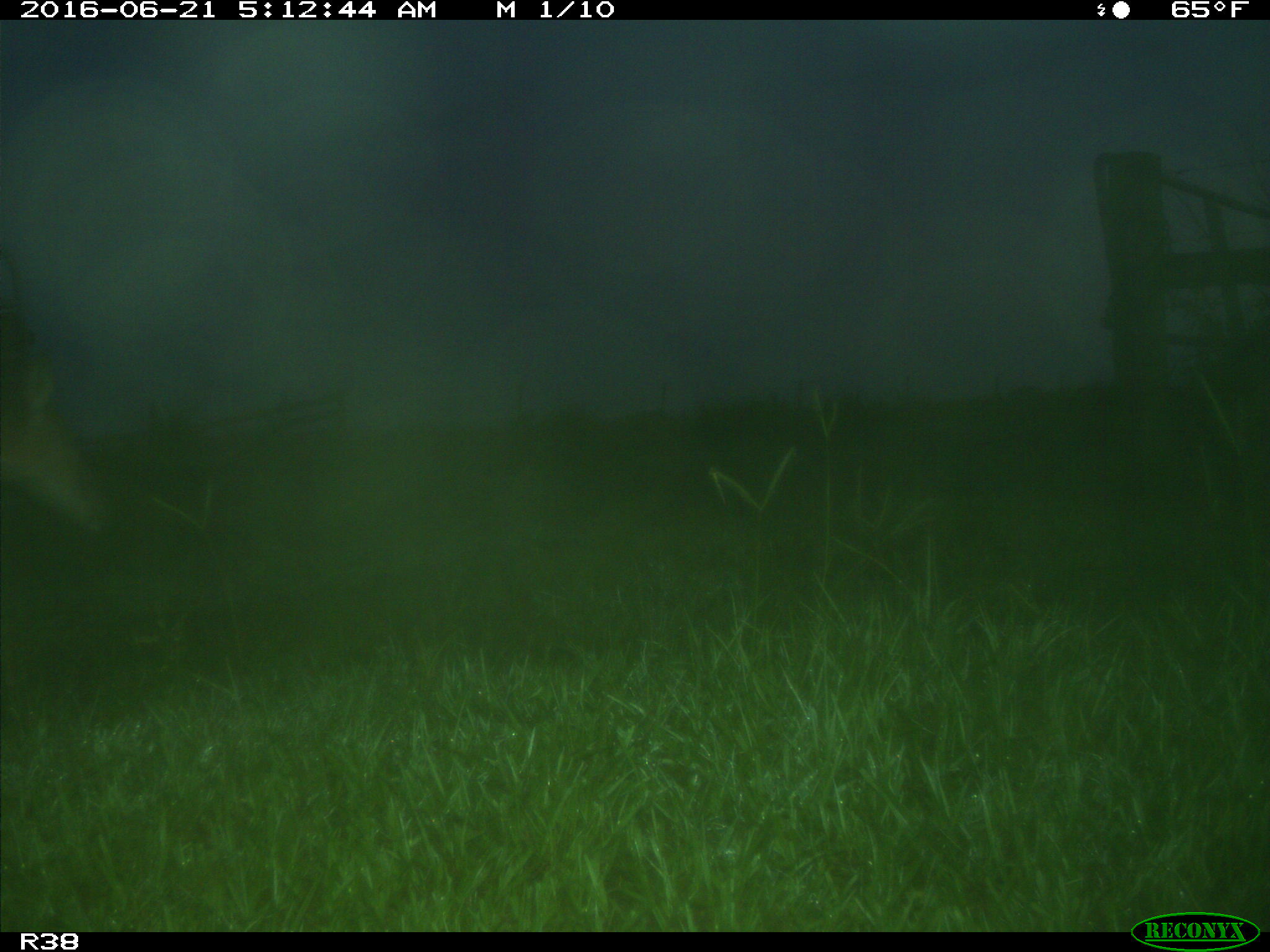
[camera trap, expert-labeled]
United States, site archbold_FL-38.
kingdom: Animalia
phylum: Chordata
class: Mammalia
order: Artiodactyla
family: Cervidae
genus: Odocoileus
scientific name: Odocoileus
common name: deer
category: unidentified deer